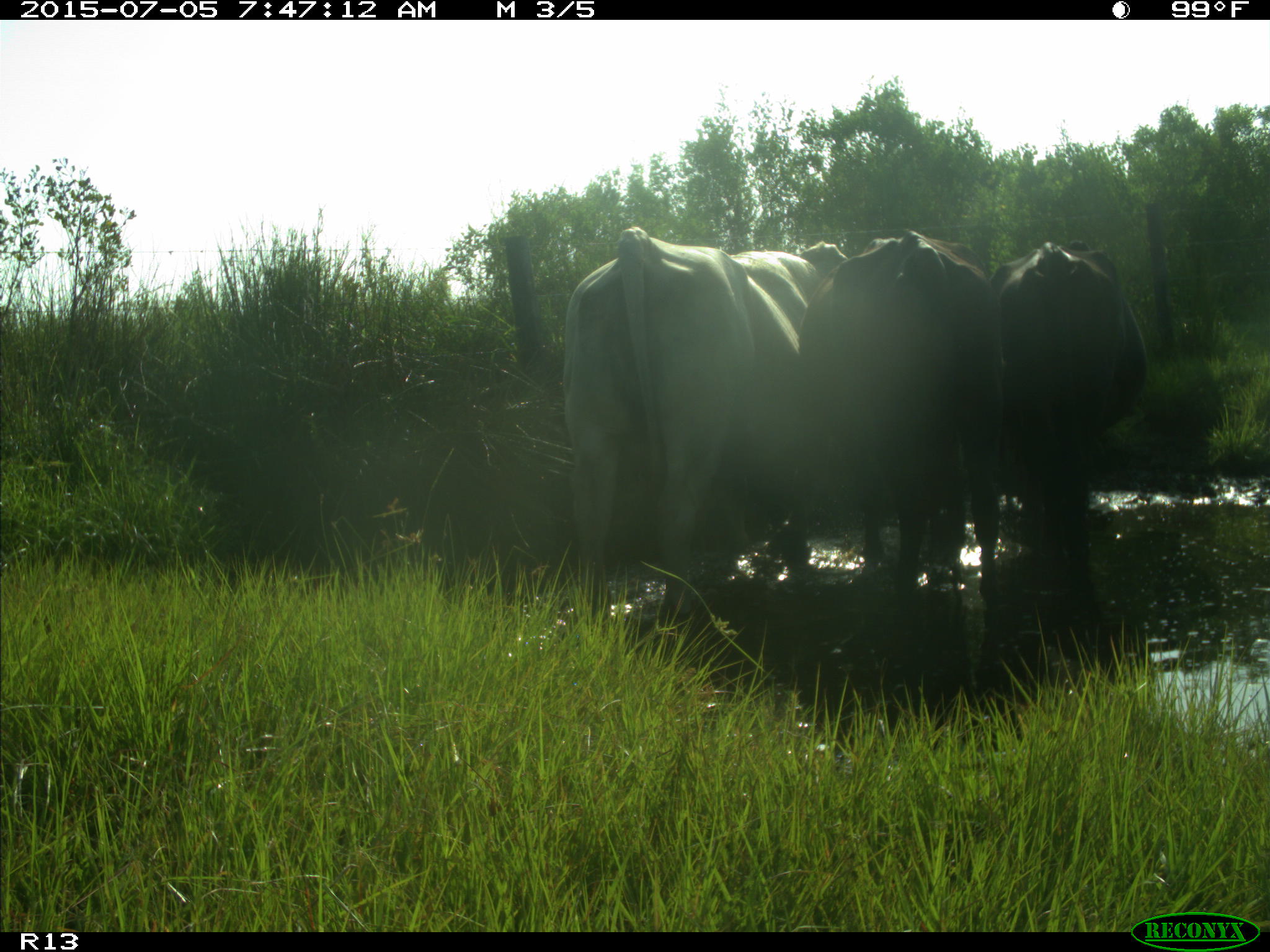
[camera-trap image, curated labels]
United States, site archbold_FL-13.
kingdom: Animalia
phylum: Chordata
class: Mammalia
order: Artiodactyla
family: Bovidae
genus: Bos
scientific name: Bos taurus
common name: domestic cow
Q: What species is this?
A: Bos taurus (domestic cow).